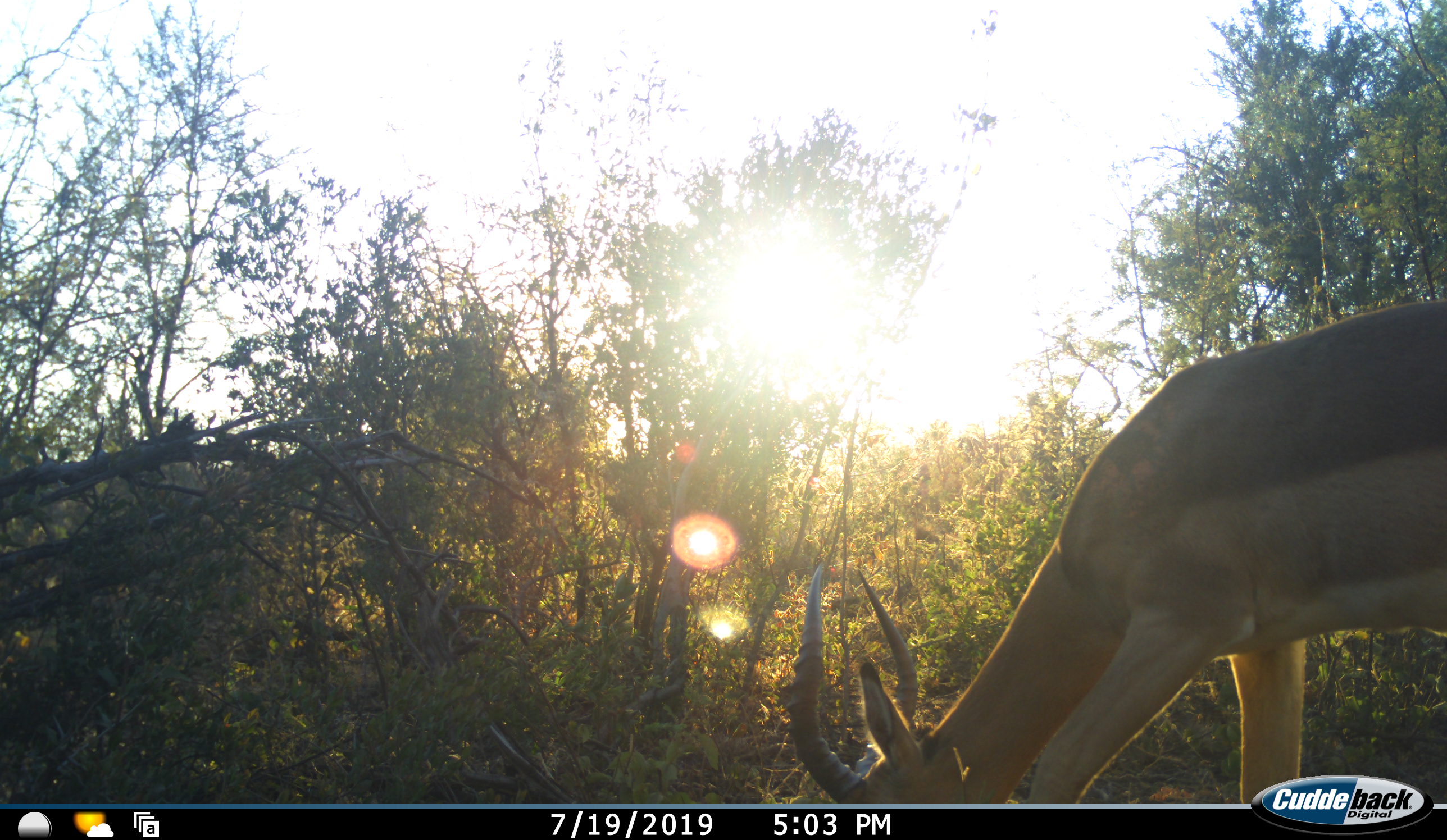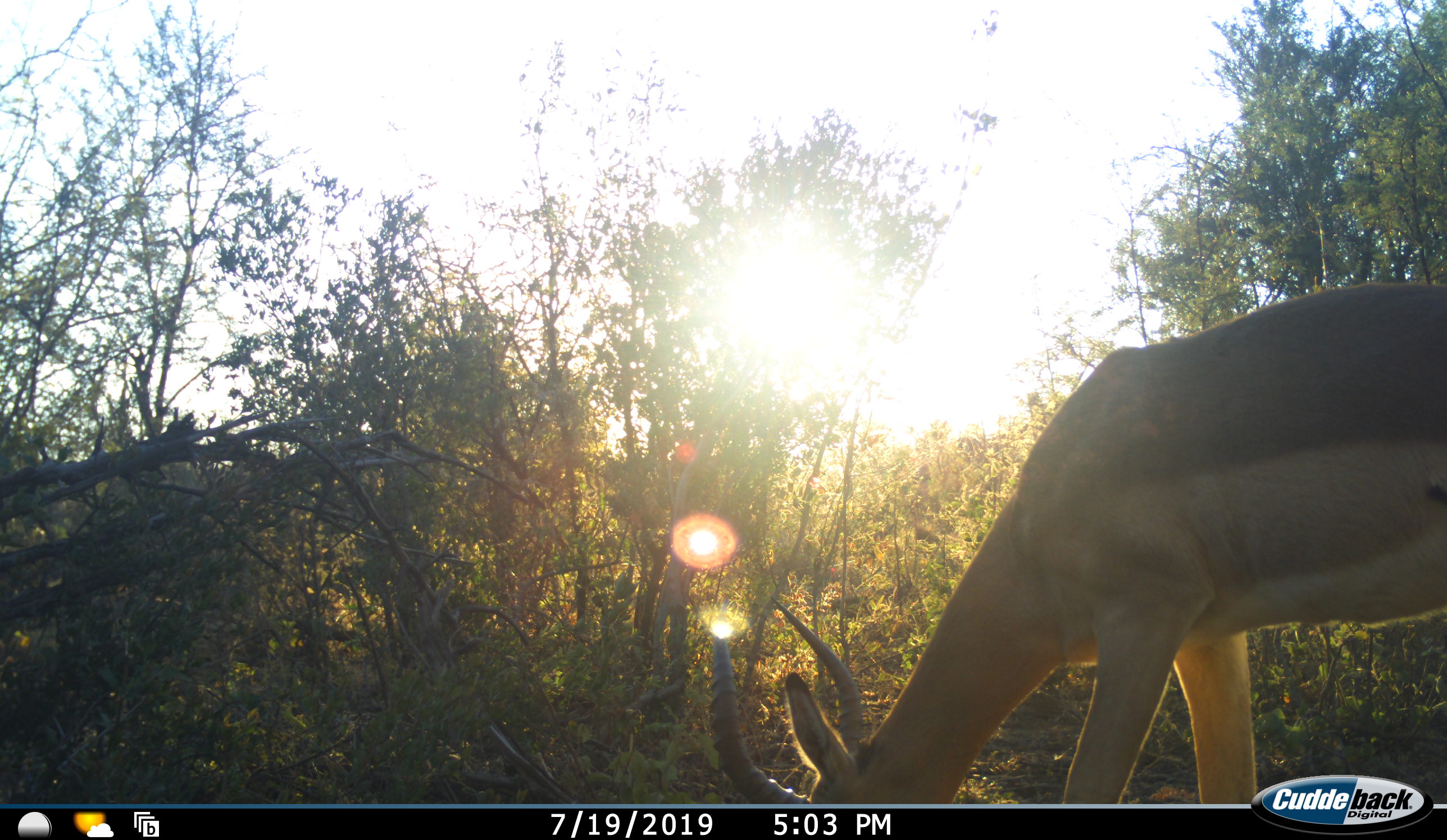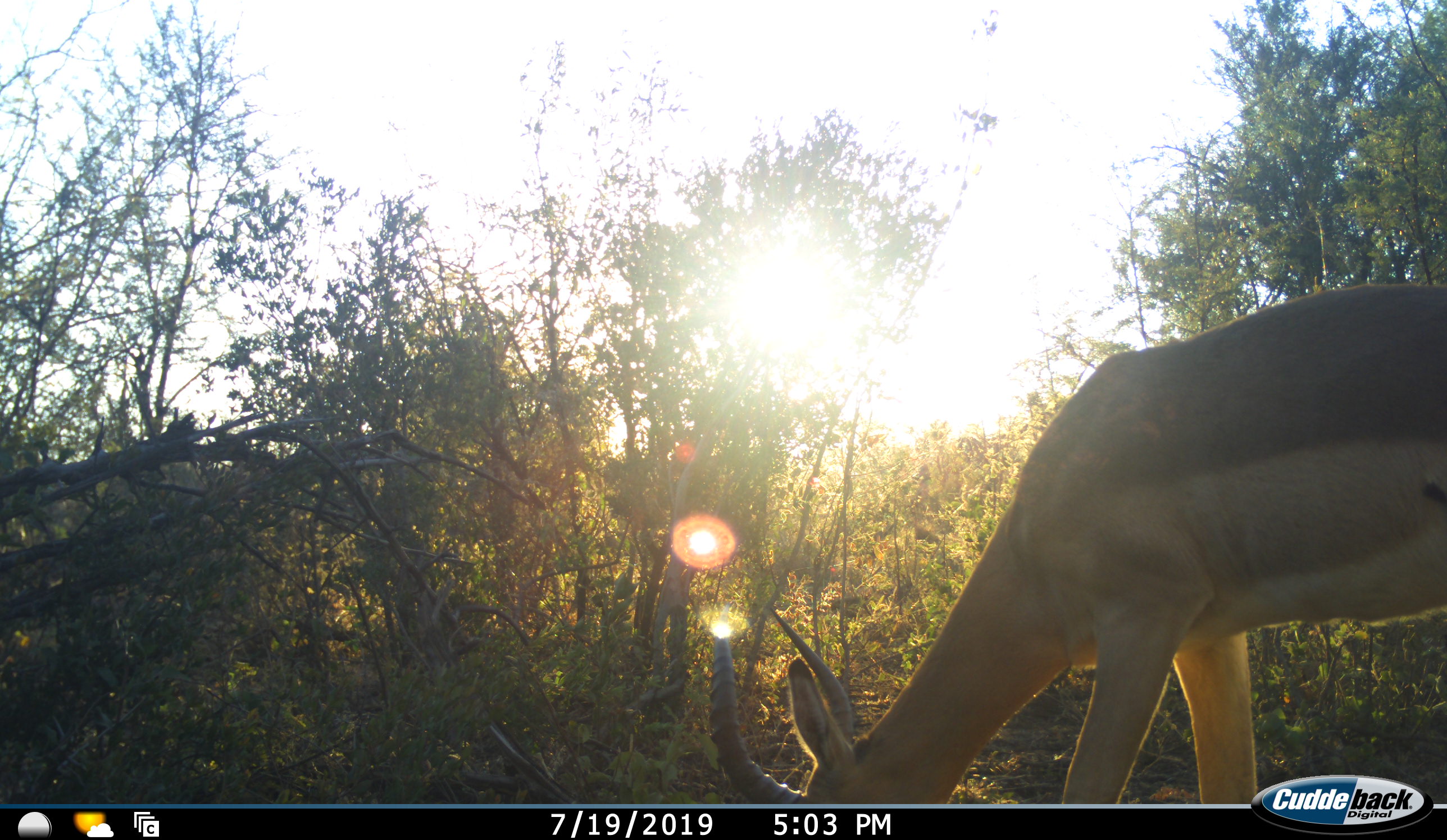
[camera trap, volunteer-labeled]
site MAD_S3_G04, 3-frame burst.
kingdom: Animalia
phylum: Chordata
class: Mammalia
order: Artiodactyla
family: Bovidae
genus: Aepyceros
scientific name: Aepyceros melampus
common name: impala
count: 1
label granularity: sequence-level